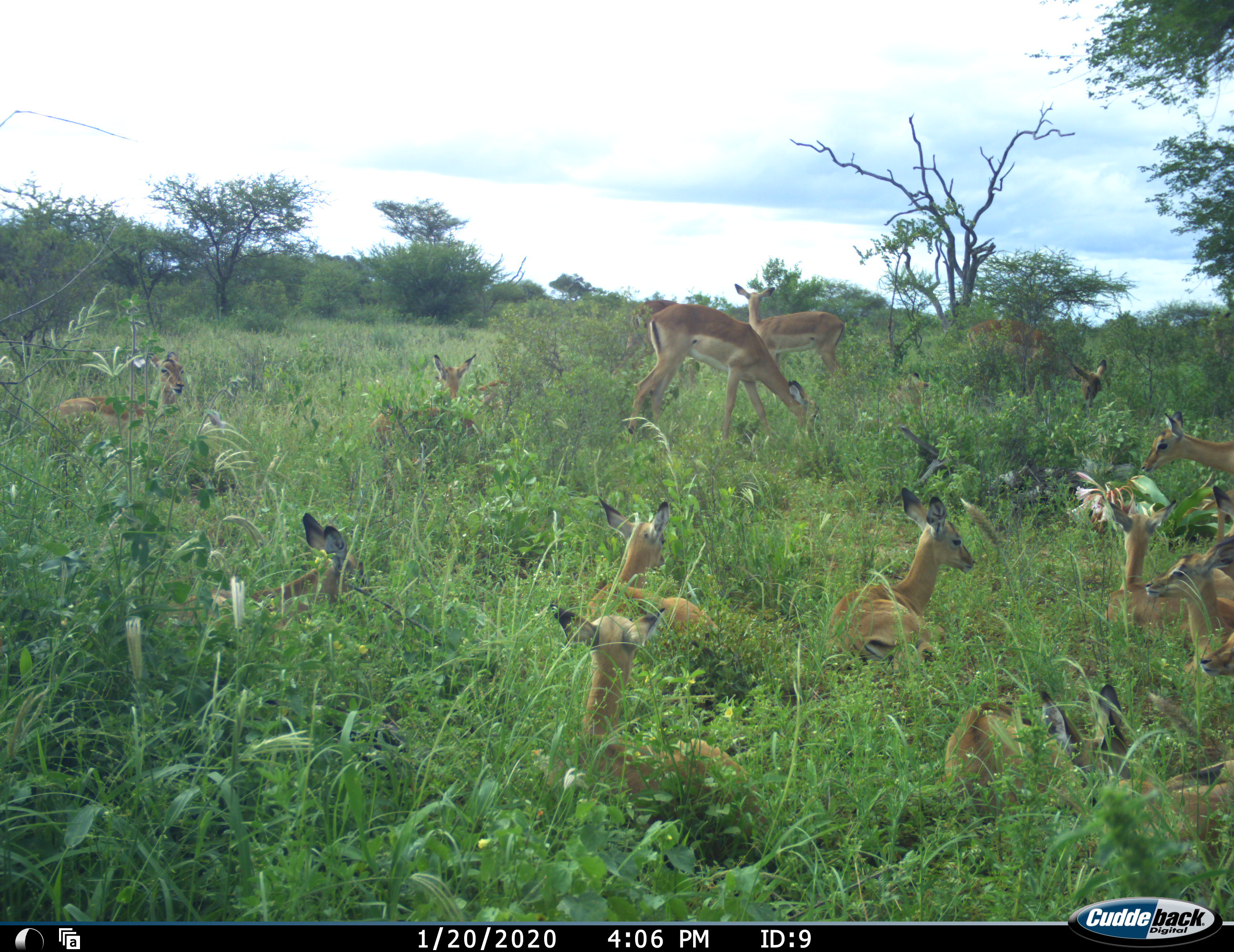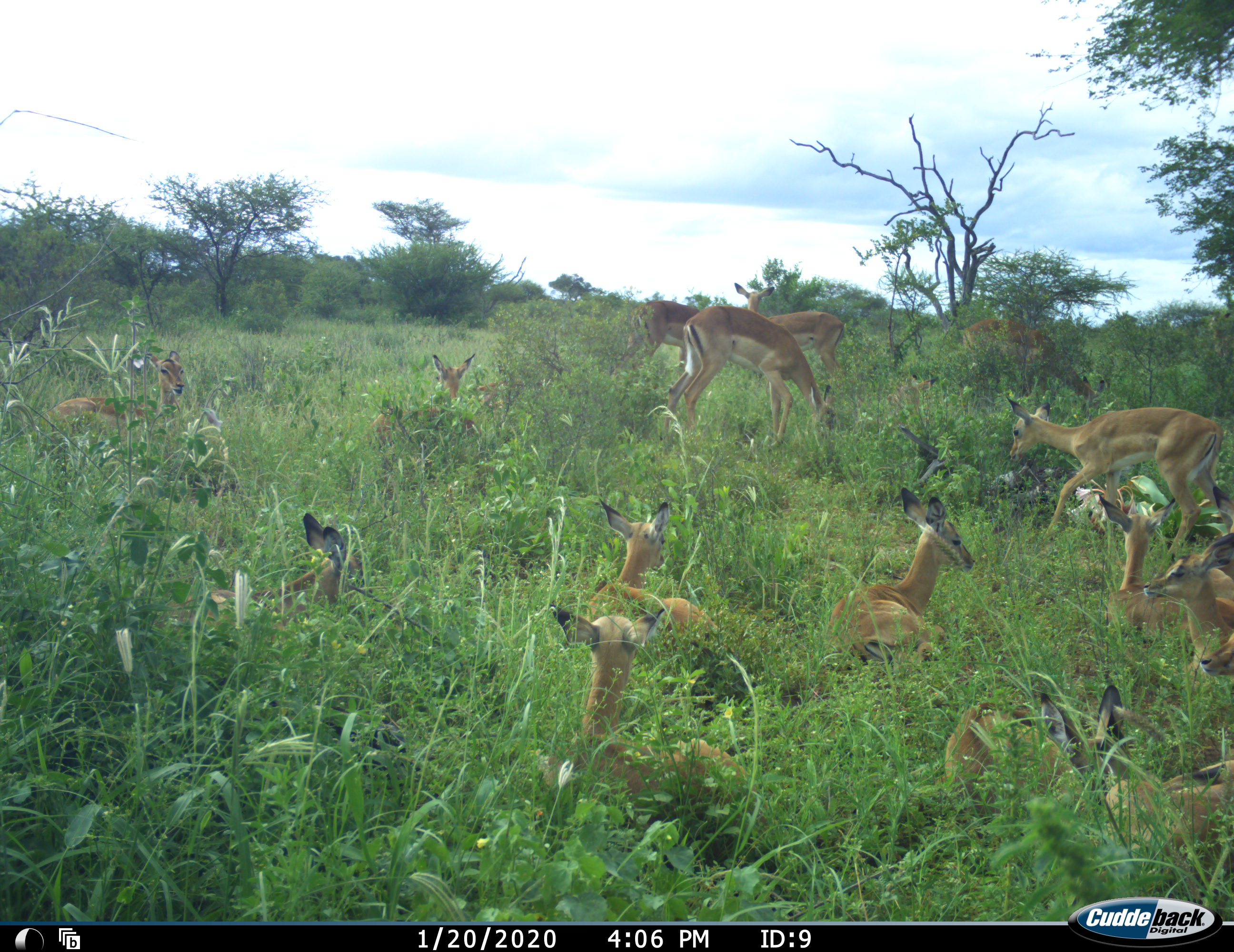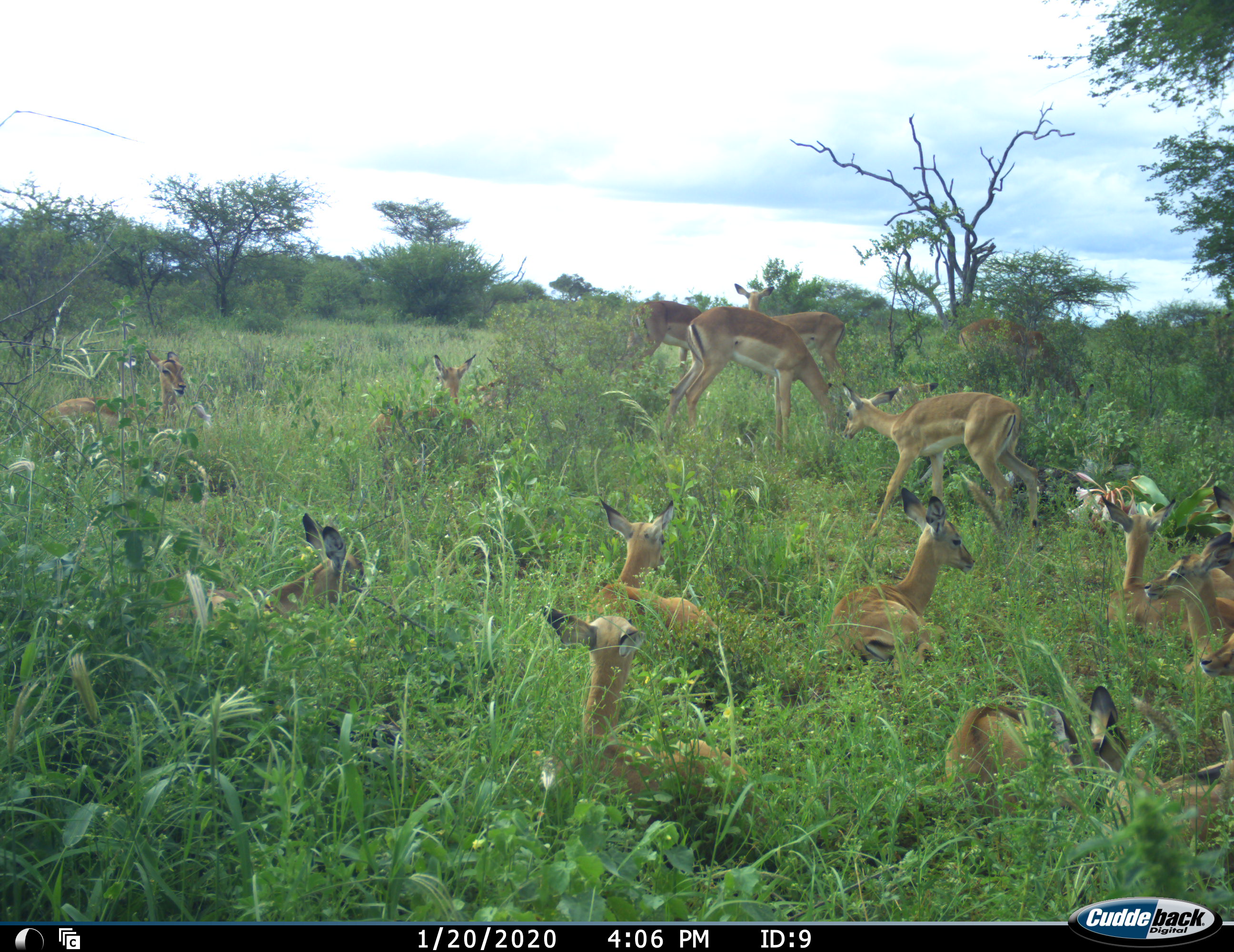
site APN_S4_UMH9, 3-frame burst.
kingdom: Animalia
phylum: Chordata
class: Mammalia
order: Artiodactyla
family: Bovidae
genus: Aepyceros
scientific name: Aepyceros melampus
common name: impala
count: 11-50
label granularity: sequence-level